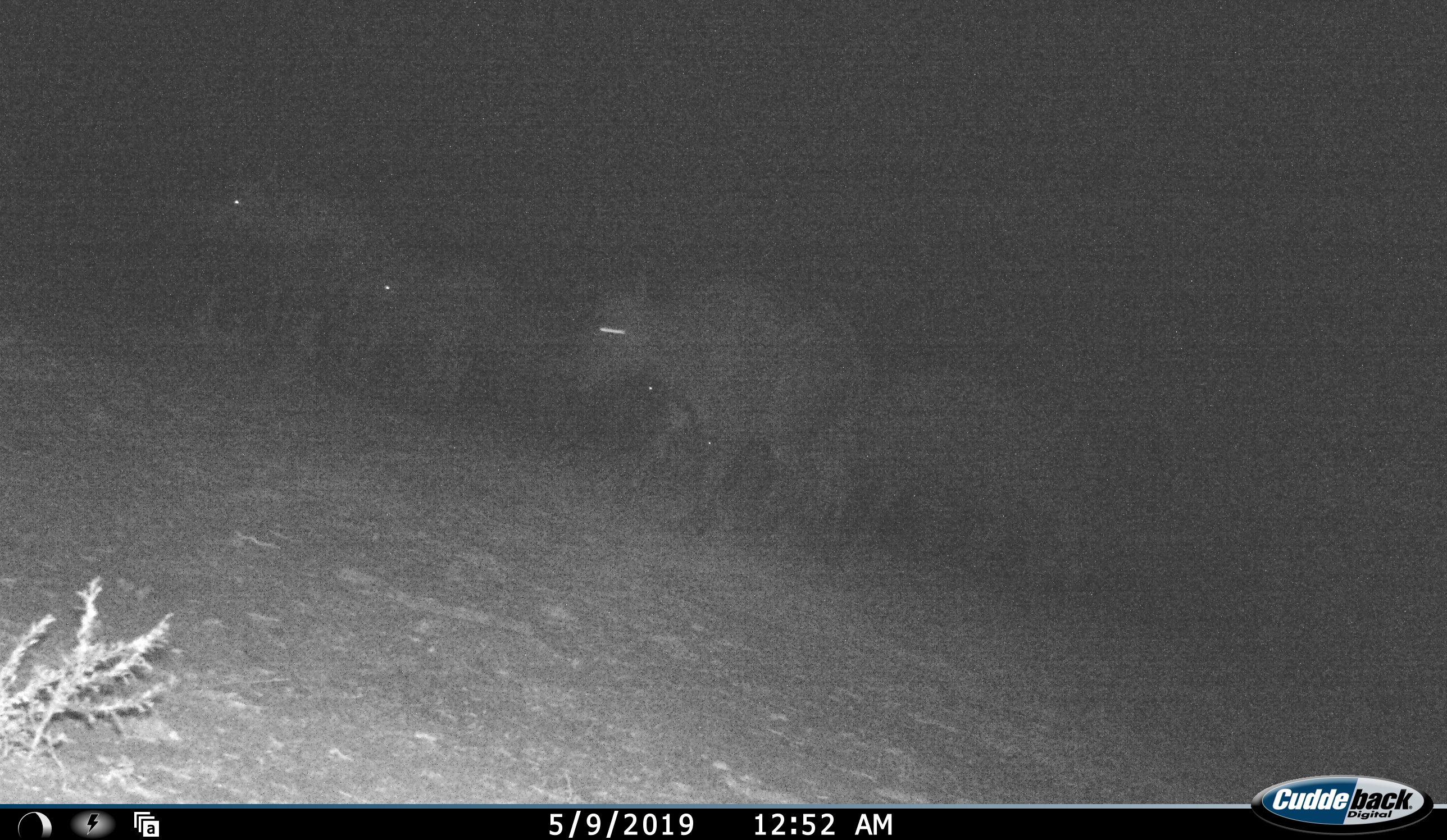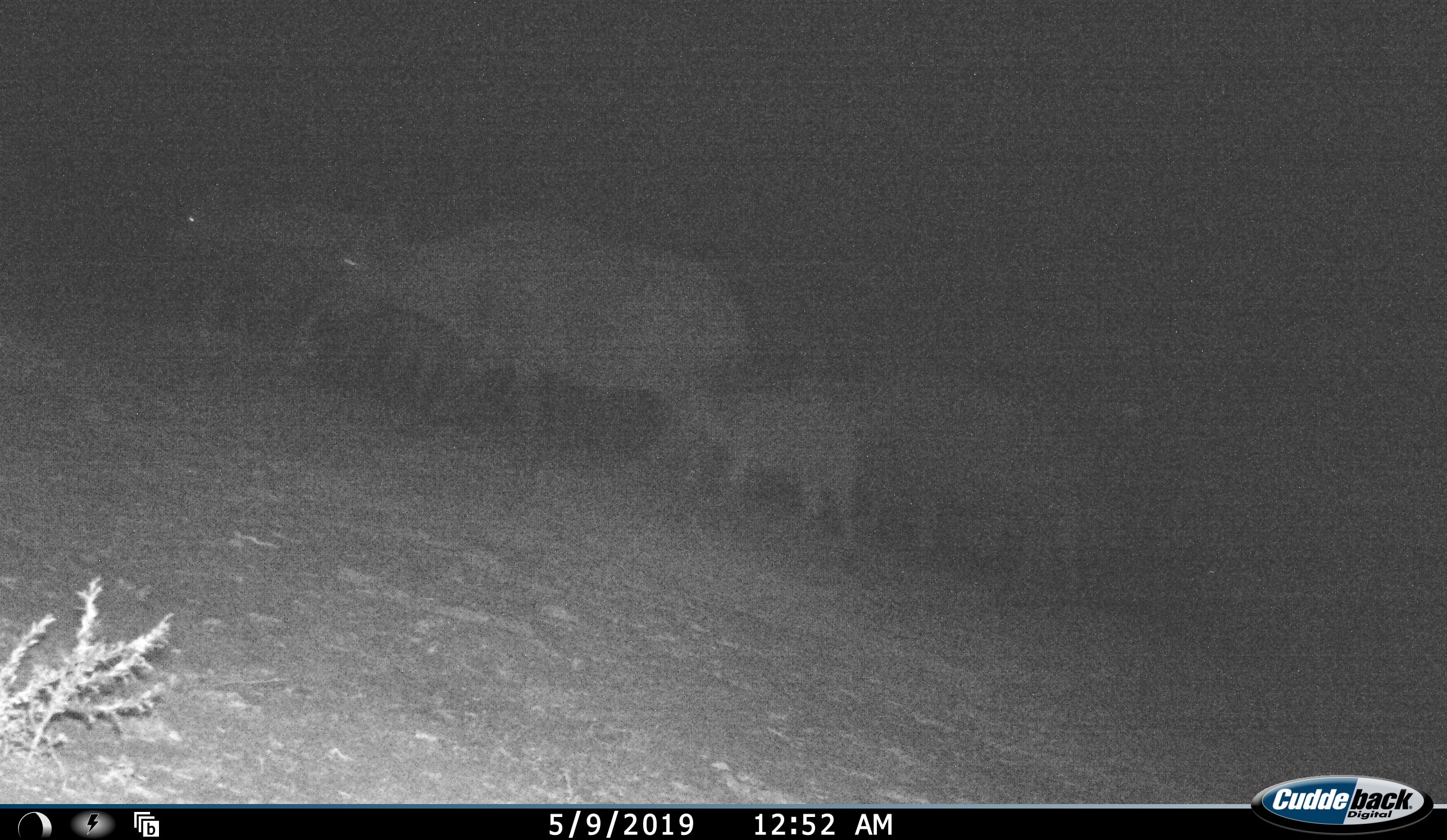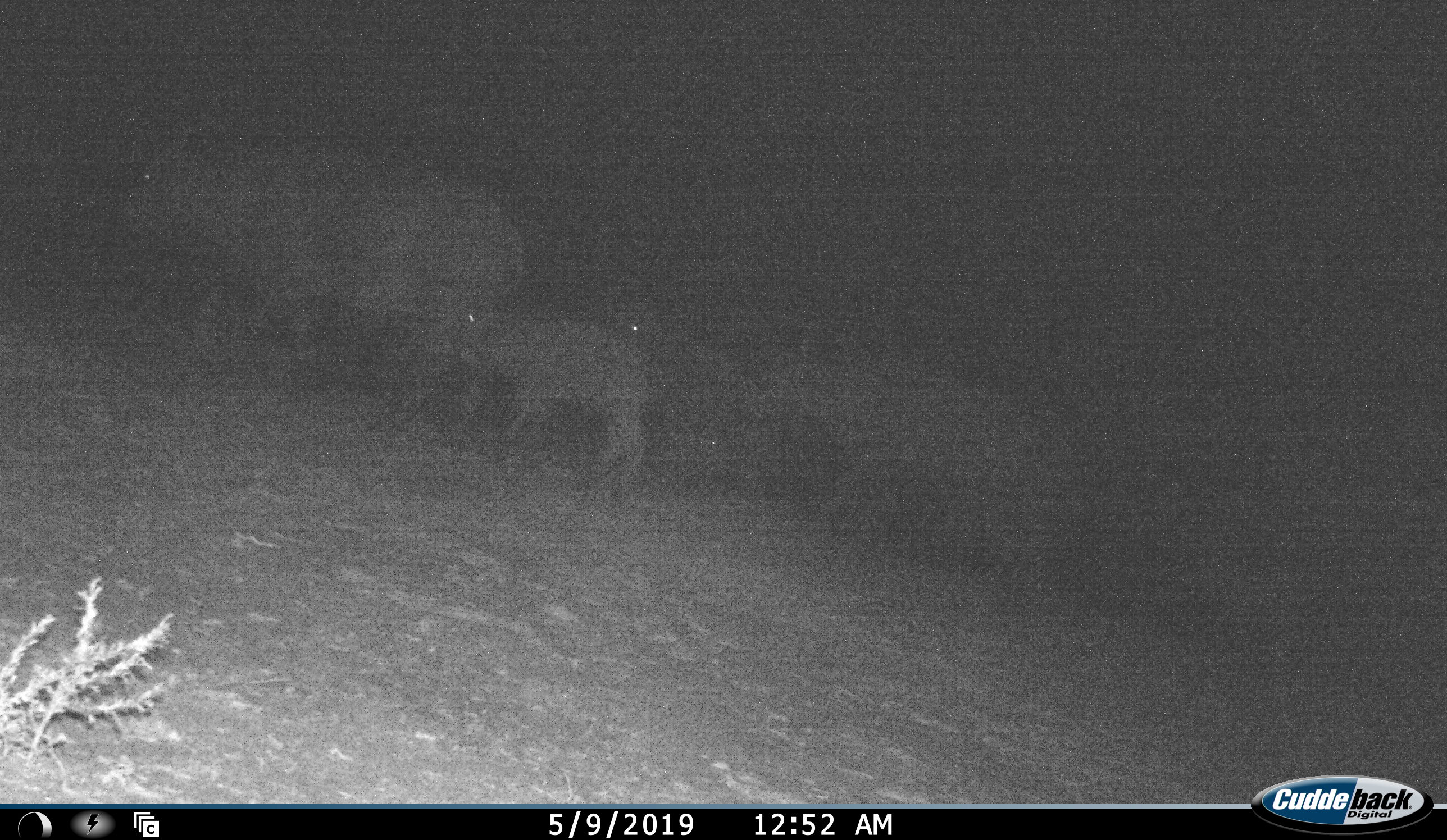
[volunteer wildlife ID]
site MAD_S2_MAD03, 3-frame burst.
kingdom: Animalia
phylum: Chordata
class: Mammalia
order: Artiodactyla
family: Bovidae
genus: Syncerus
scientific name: Syncerus caffer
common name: african buffalo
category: buffalo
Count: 6.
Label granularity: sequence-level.